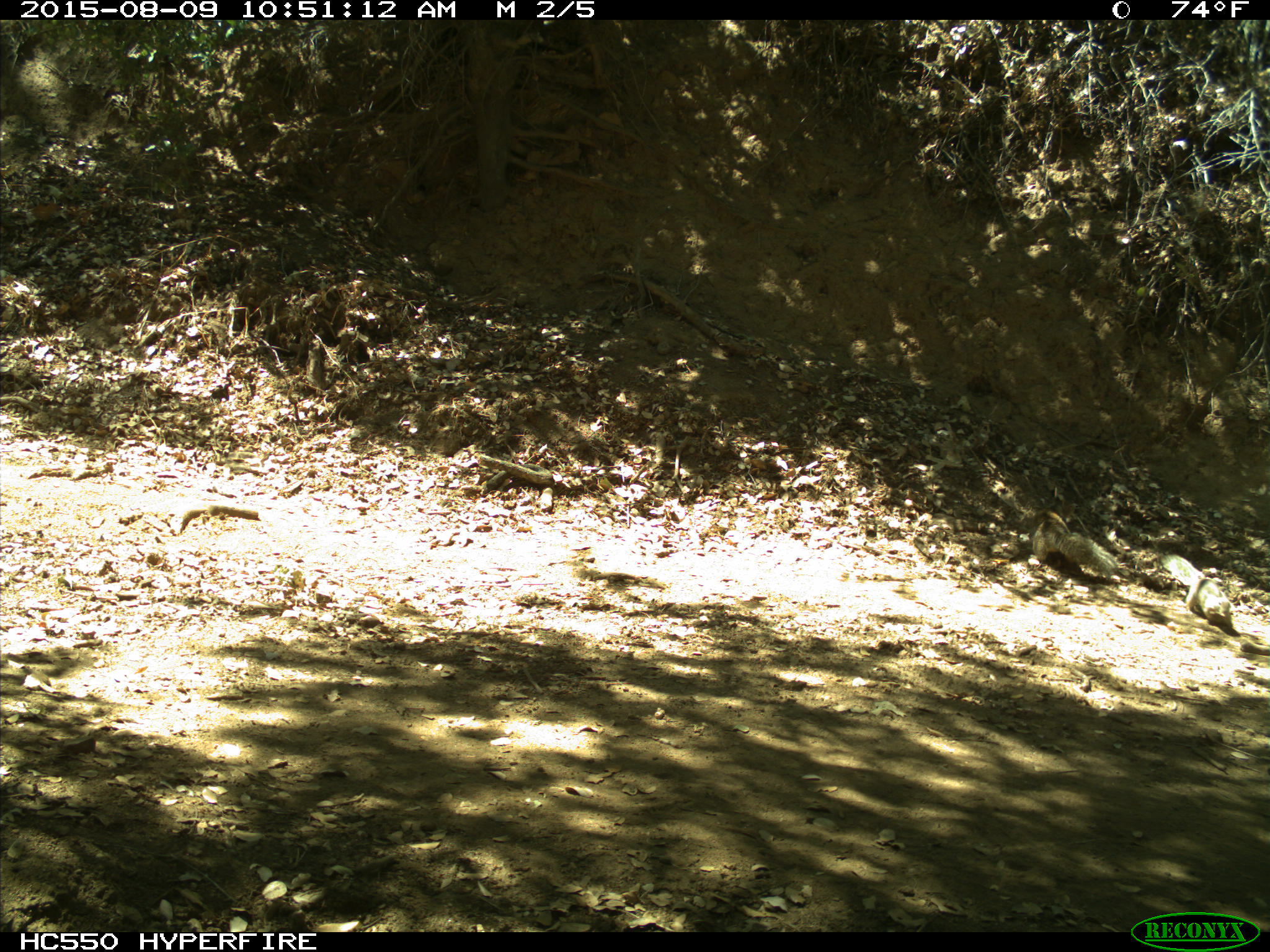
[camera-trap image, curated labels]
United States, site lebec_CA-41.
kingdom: Animalia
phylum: Chordata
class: Mammalia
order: Rodentia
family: Sciuridae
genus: Otospermophilus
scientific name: Otospermophilus beecheyi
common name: california ground squirrel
Otospermophilus beecheyi (california ground squirrel).